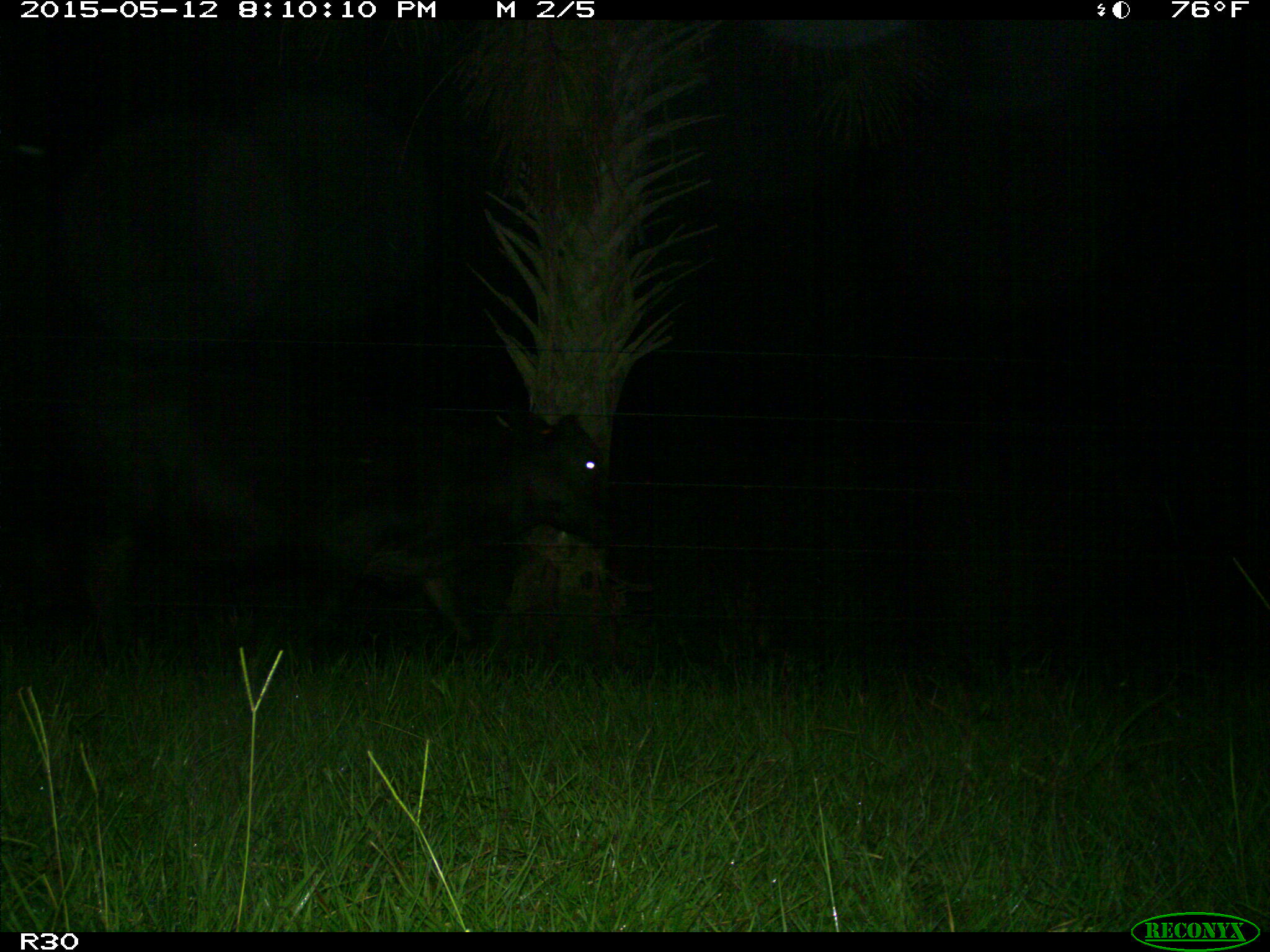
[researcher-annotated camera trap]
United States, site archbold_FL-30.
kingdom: Animalia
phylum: Chordata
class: Mammalia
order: Artiodactyla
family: Bovidae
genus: Bos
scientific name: Bos taurus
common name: domestic cow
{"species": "Bos taurus (domestic cow)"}